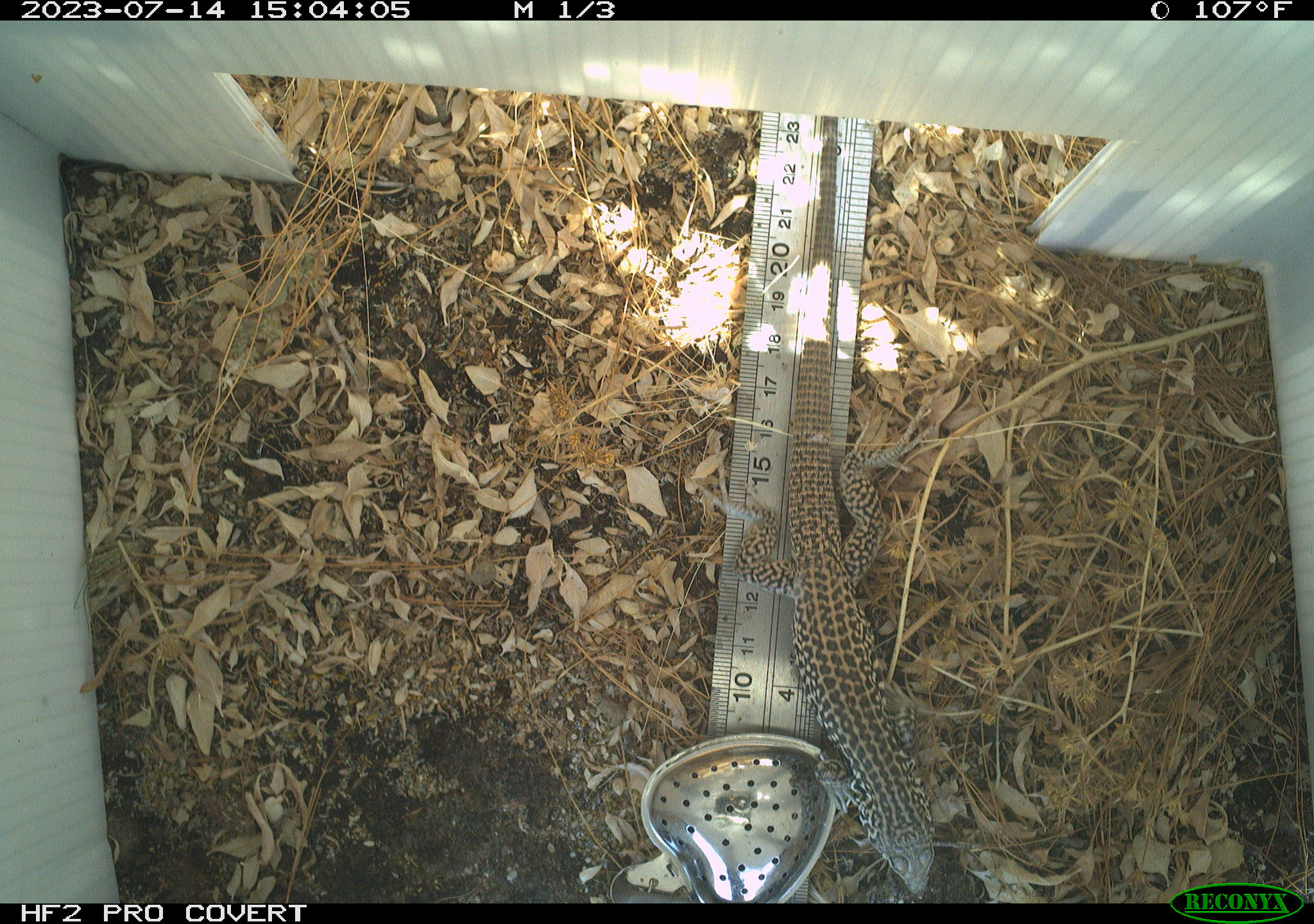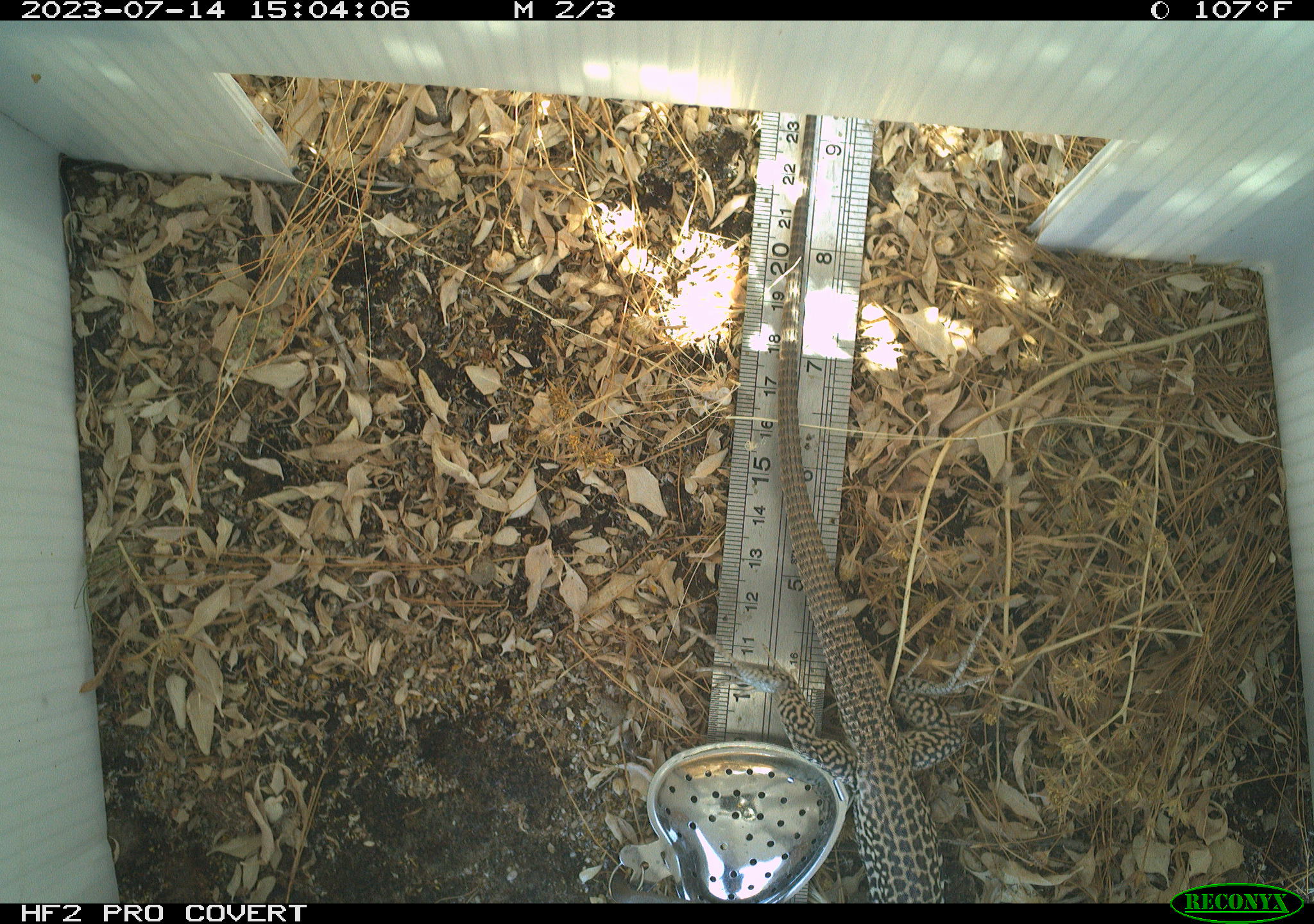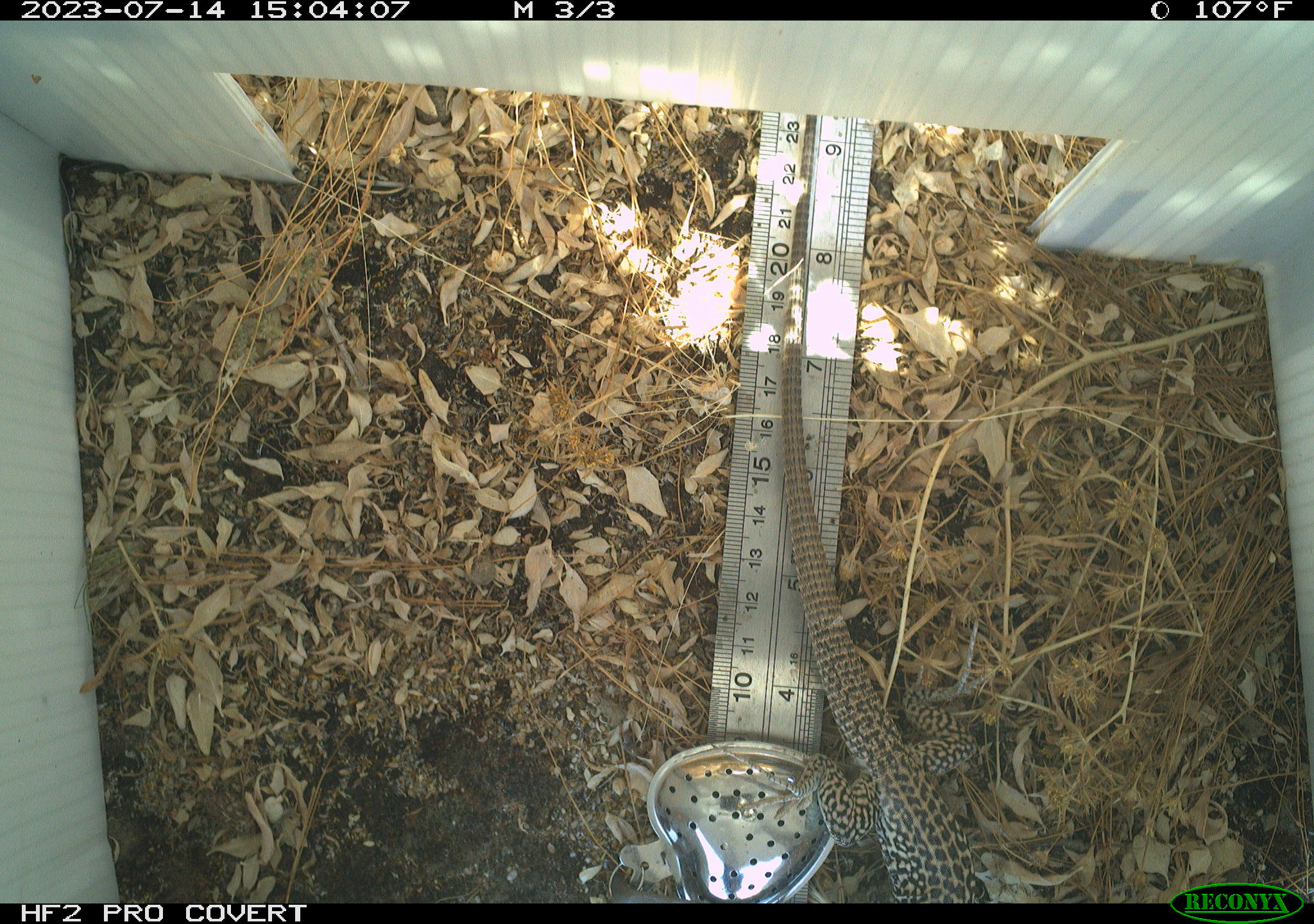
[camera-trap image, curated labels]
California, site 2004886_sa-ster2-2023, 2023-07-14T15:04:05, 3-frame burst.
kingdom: Animalia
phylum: Chordata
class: Reptilia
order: Squamata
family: Teiidae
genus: Aspidoscelis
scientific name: Aspidoscelis tigris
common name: western whiptail